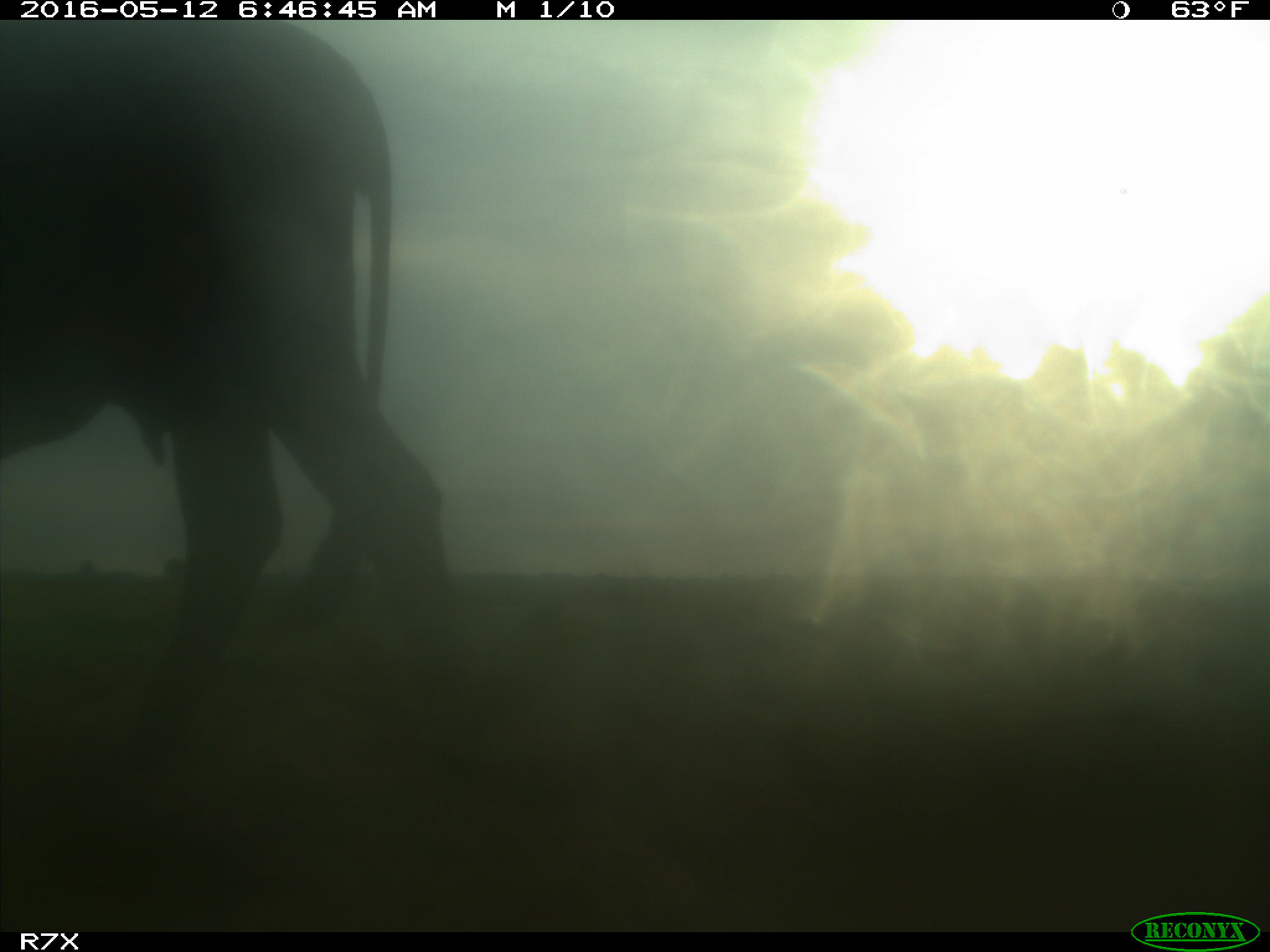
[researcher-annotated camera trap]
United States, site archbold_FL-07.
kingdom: Animalia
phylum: Chordata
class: Mammalia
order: Artiodactyla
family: Bovidae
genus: Bos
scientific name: Bos taurus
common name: domestic cow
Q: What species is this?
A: Bos taurus (domestic cow).